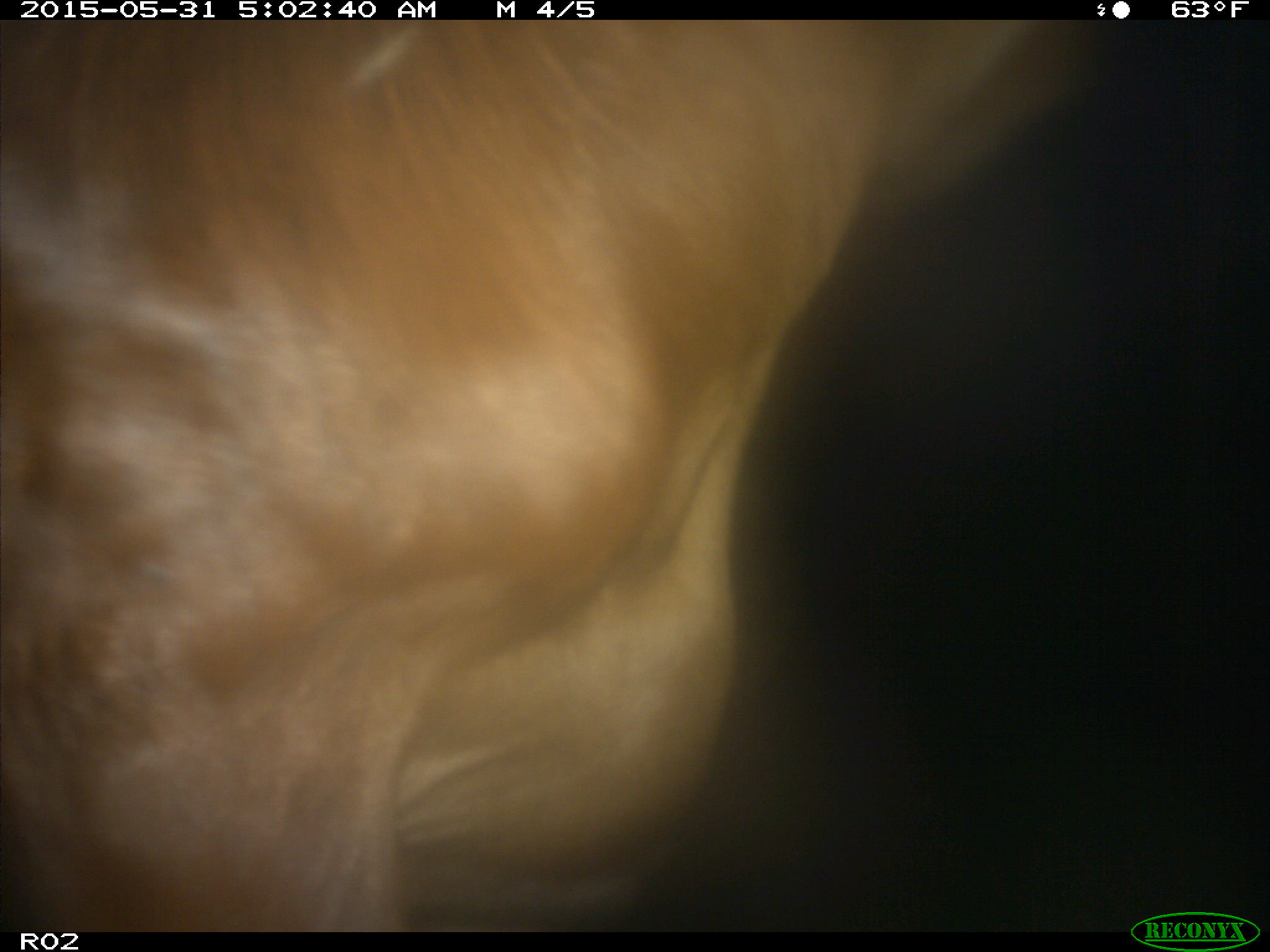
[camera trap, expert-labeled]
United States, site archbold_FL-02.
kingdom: Animalia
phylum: Chordata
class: Mammalia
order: Artiodactyla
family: Bovidae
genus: Bos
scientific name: Bos taurus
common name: domestic cow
Bos taurus (domestic cow).